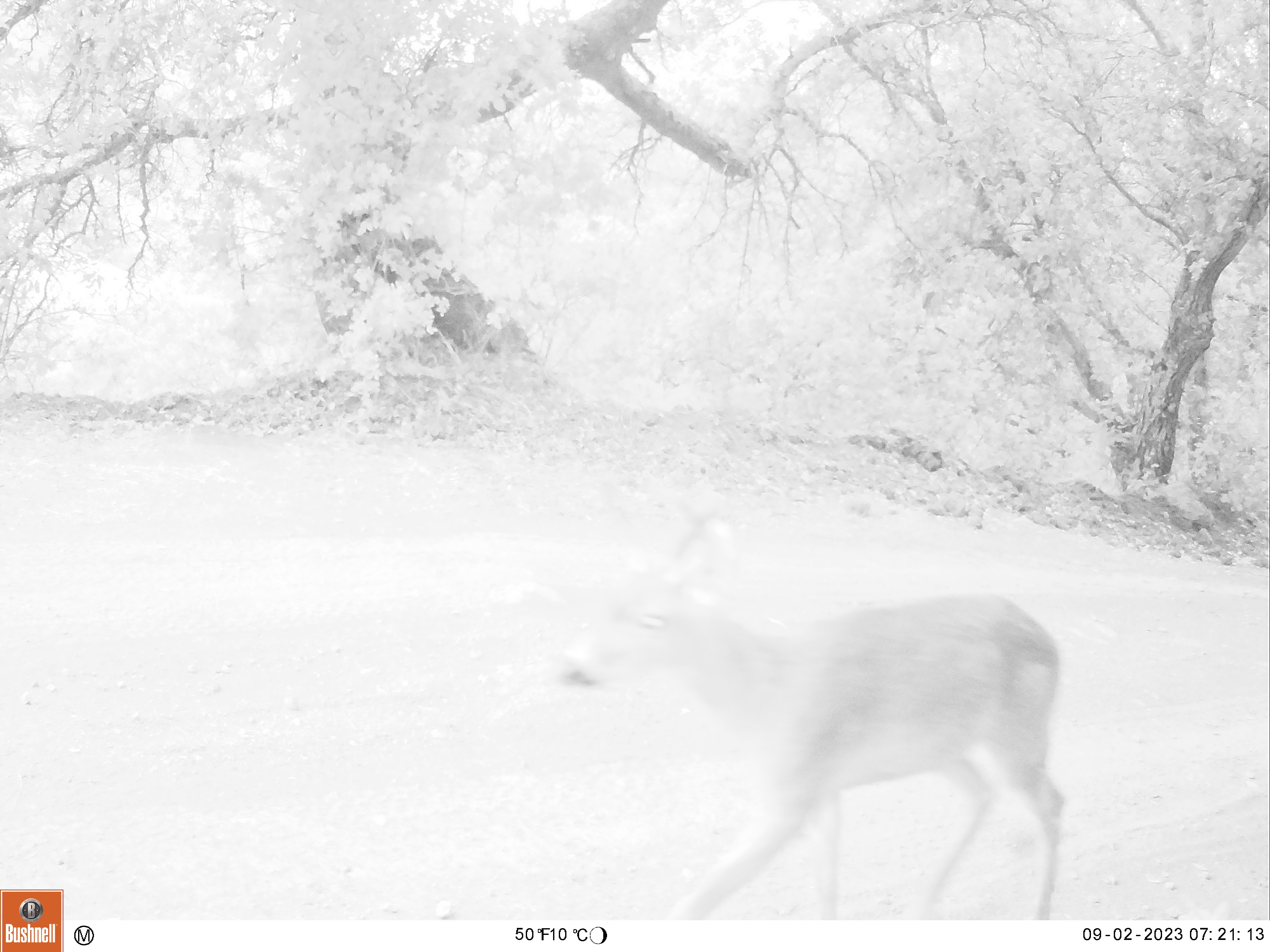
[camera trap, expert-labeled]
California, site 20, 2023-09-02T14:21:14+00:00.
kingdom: Animalia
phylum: Chordata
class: Mammalia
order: Artiodactyla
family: Cervidae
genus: Odocoileus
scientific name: Odocoileus hemionus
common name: mule deer